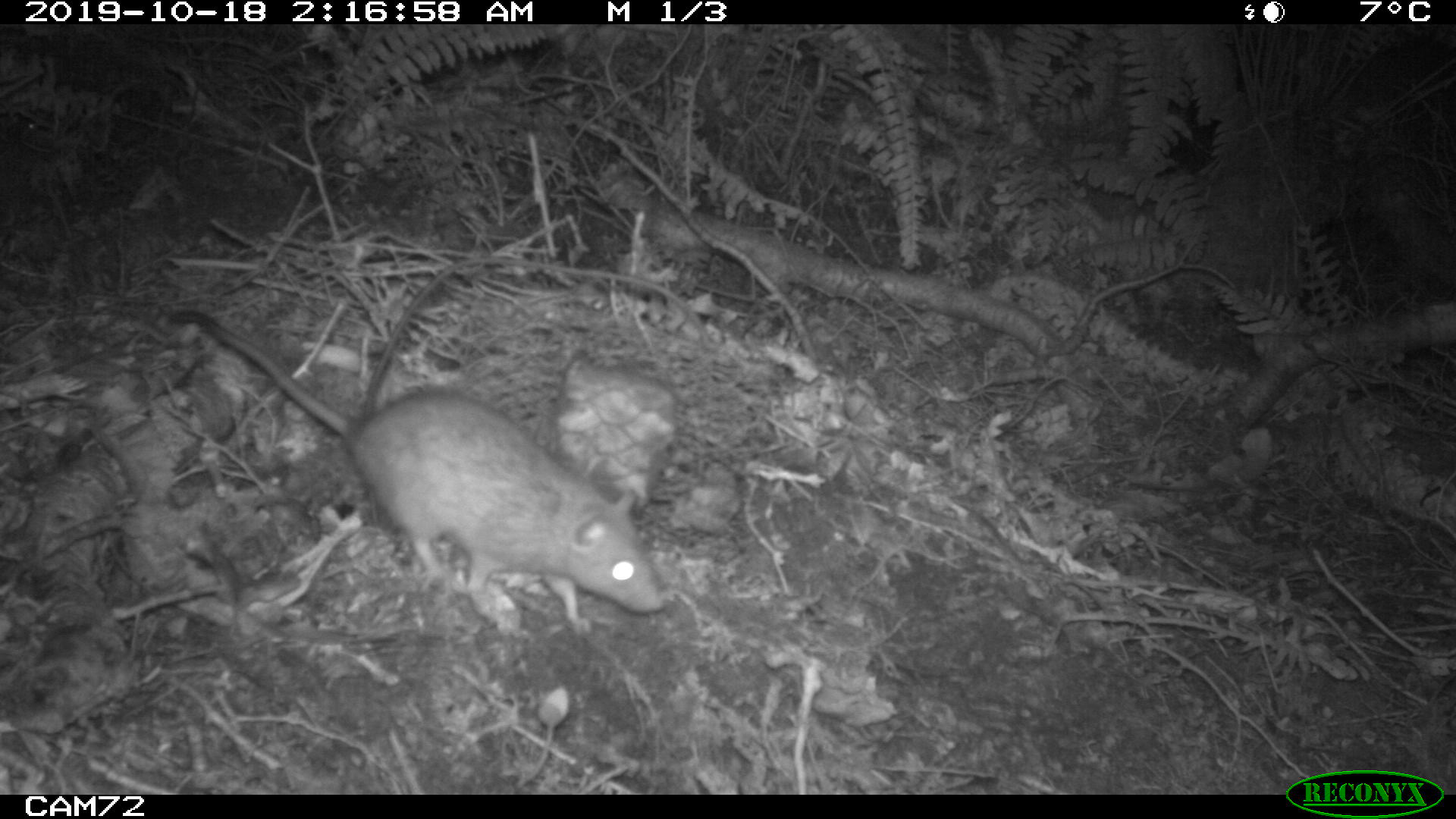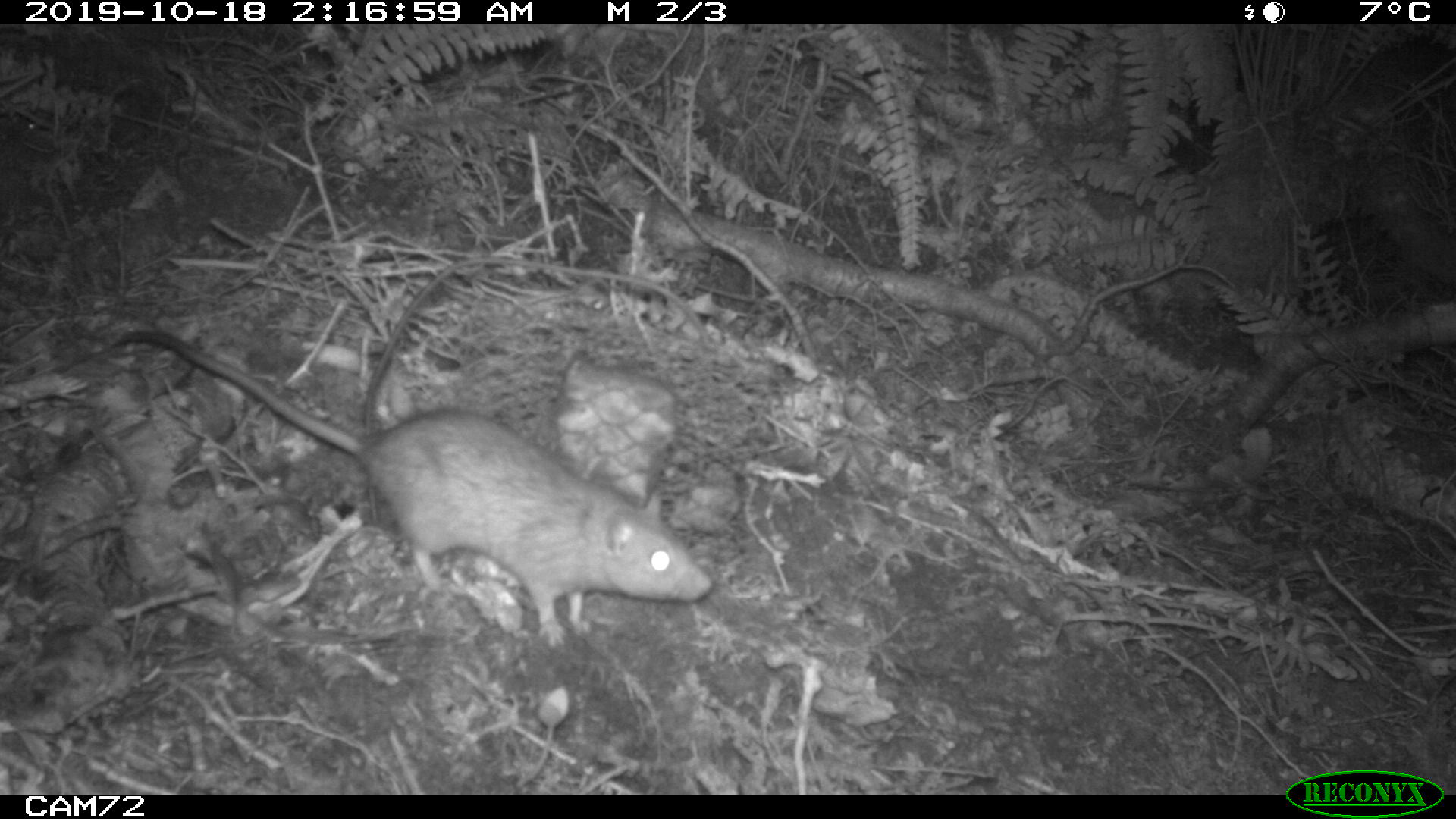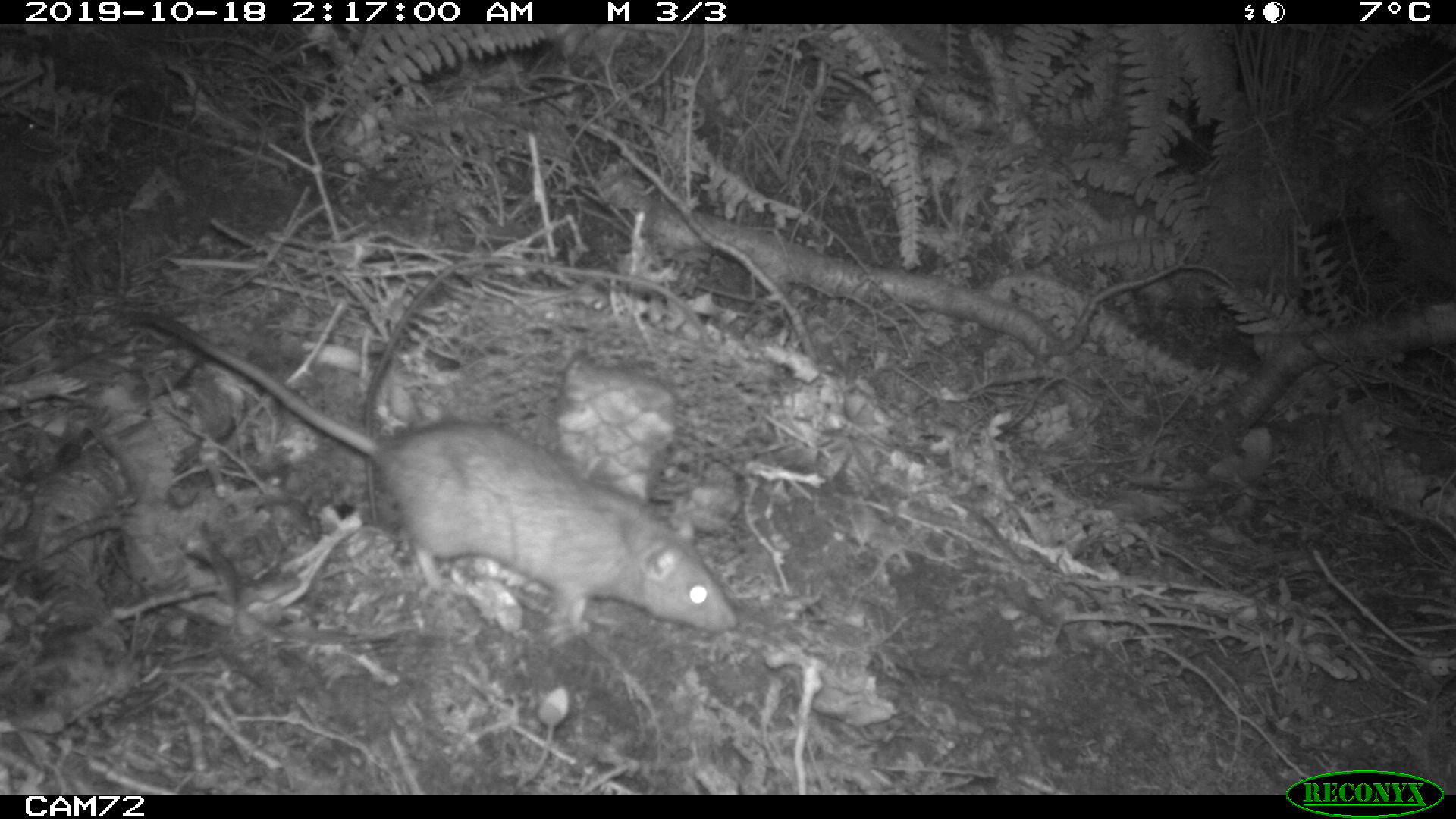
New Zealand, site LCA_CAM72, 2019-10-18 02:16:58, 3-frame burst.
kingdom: Animalia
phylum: Chordata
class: Mammalia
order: Rodentia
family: Muridae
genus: Rattus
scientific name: Rattus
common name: rat